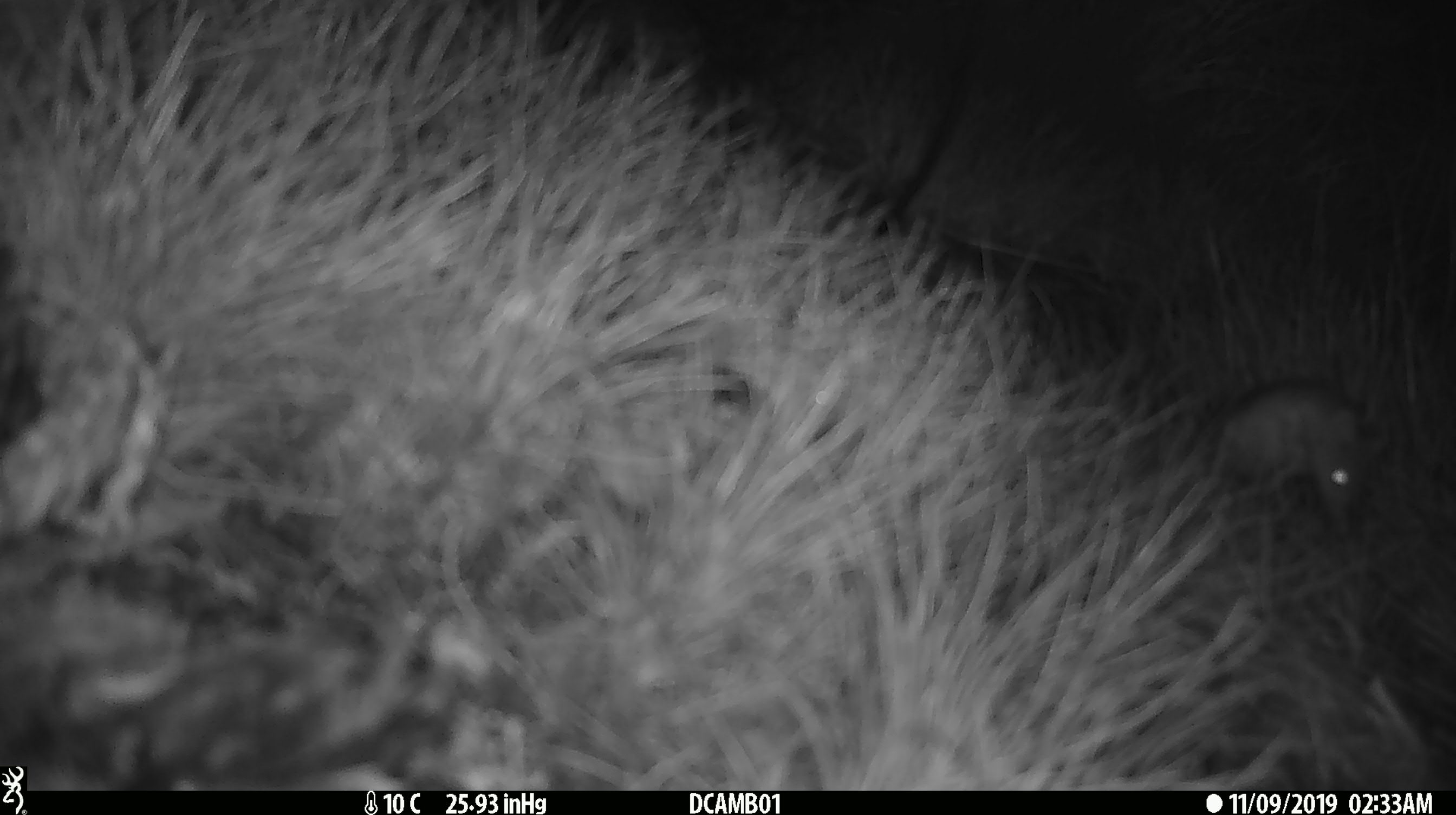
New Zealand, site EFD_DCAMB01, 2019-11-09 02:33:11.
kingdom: Animalia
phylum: Chordata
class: Mammalia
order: Rodentia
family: Muridae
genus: Mus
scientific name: Mus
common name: mouse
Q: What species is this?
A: Mouse (Mus).